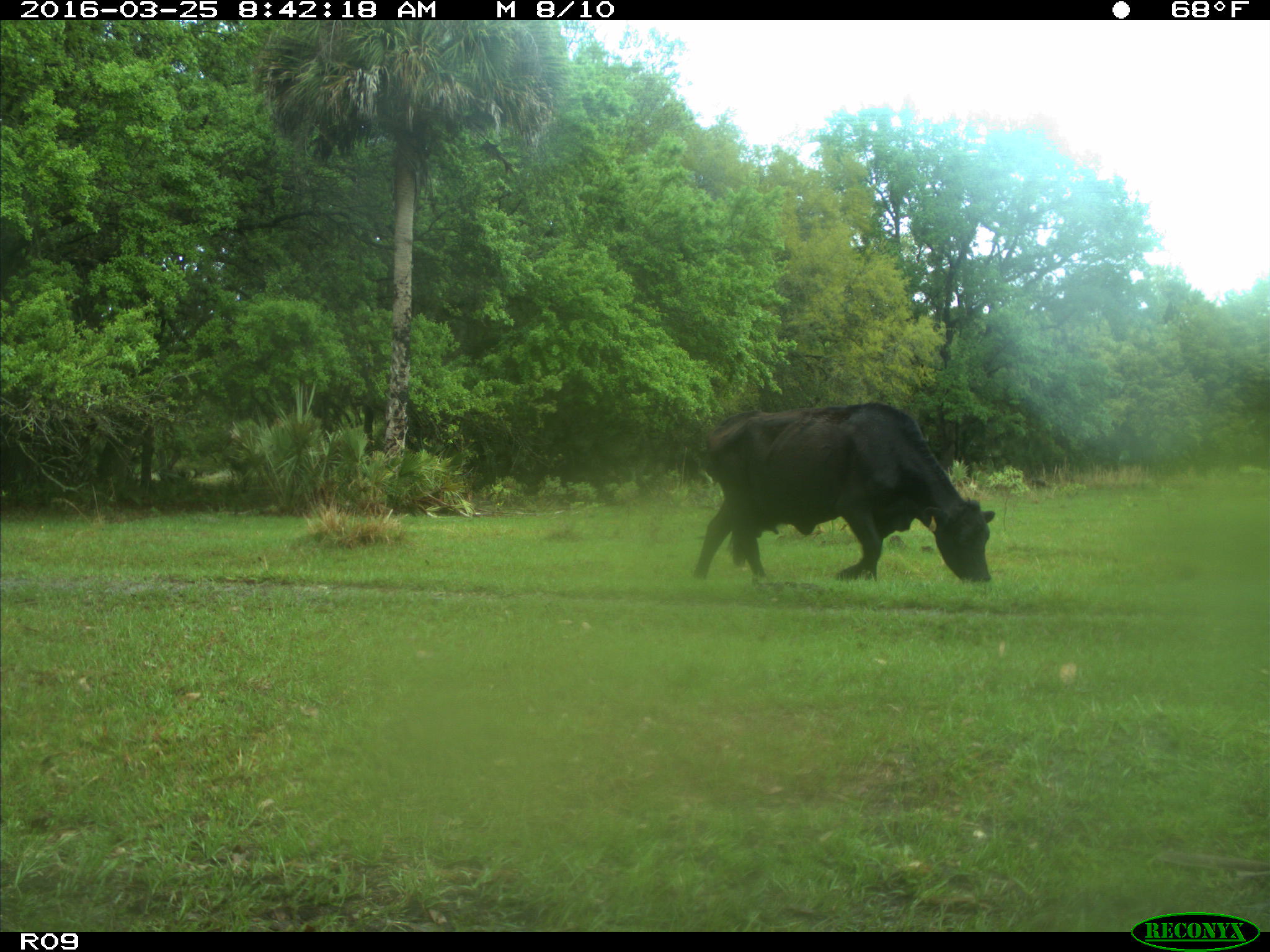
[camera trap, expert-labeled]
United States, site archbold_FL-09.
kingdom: Animalia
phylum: Chordata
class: Mammalia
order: Artiodactyla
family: Bovidae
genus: Bos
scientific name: Bos taurus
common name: domestic cow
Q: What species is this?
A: Bos taurus (domestic cow).